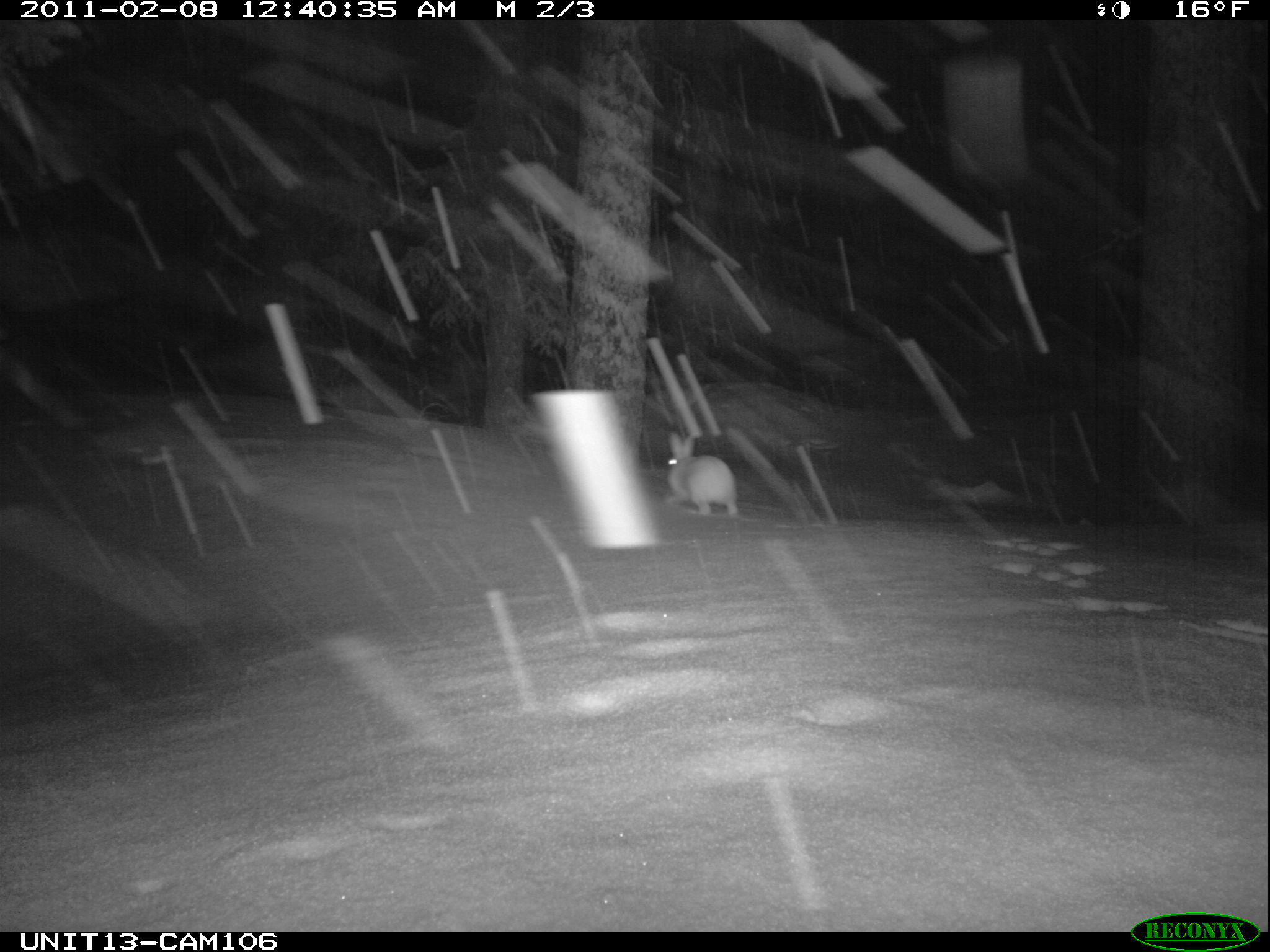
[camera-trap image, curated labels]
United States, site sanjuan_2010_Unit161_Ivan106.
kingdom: Animalia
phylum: Chordata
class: Mammalia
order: Lagomorpha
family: Leporidae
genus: Lepus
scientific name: Lepus americanus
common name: snowshoe hare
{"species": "Lepus americanus (snowshoe hare)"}